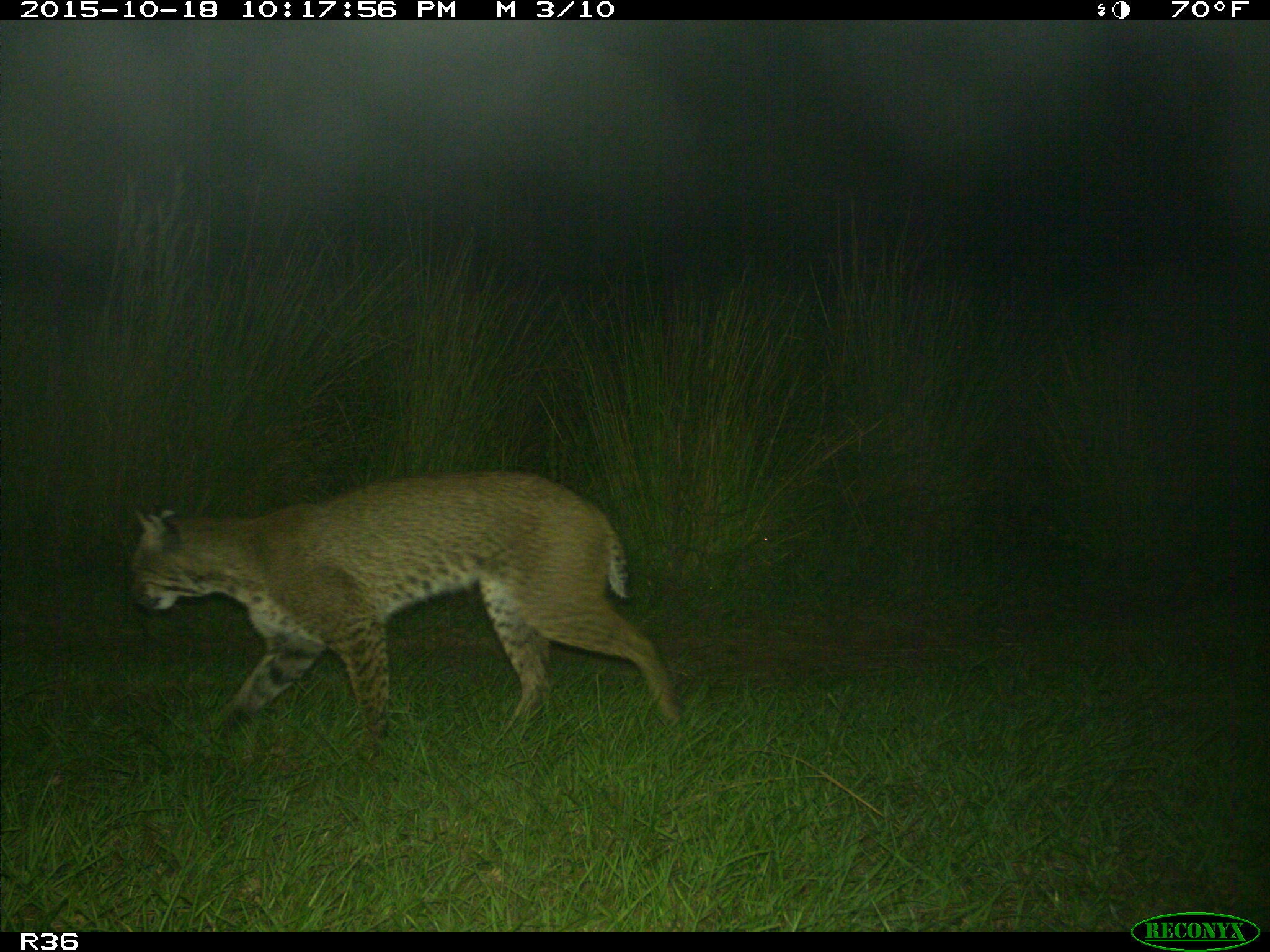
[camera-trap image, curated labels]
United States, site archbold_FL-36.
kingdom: Animalia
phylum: Chordata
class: Mammalia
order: Carnivora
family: Felidae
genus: Lynx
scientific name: Lynx rufus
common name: bobcat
Lynx rufus (bobcat).